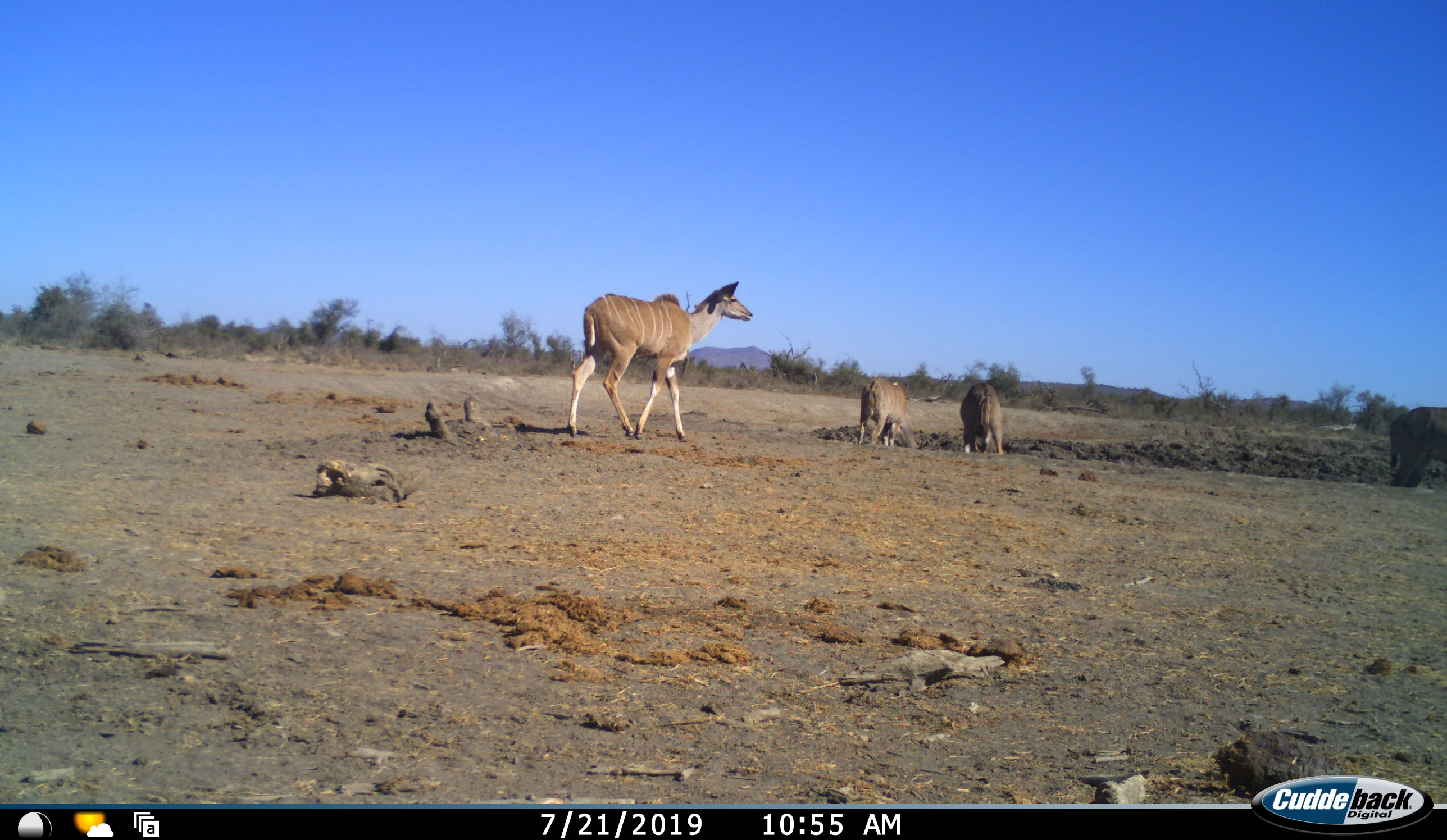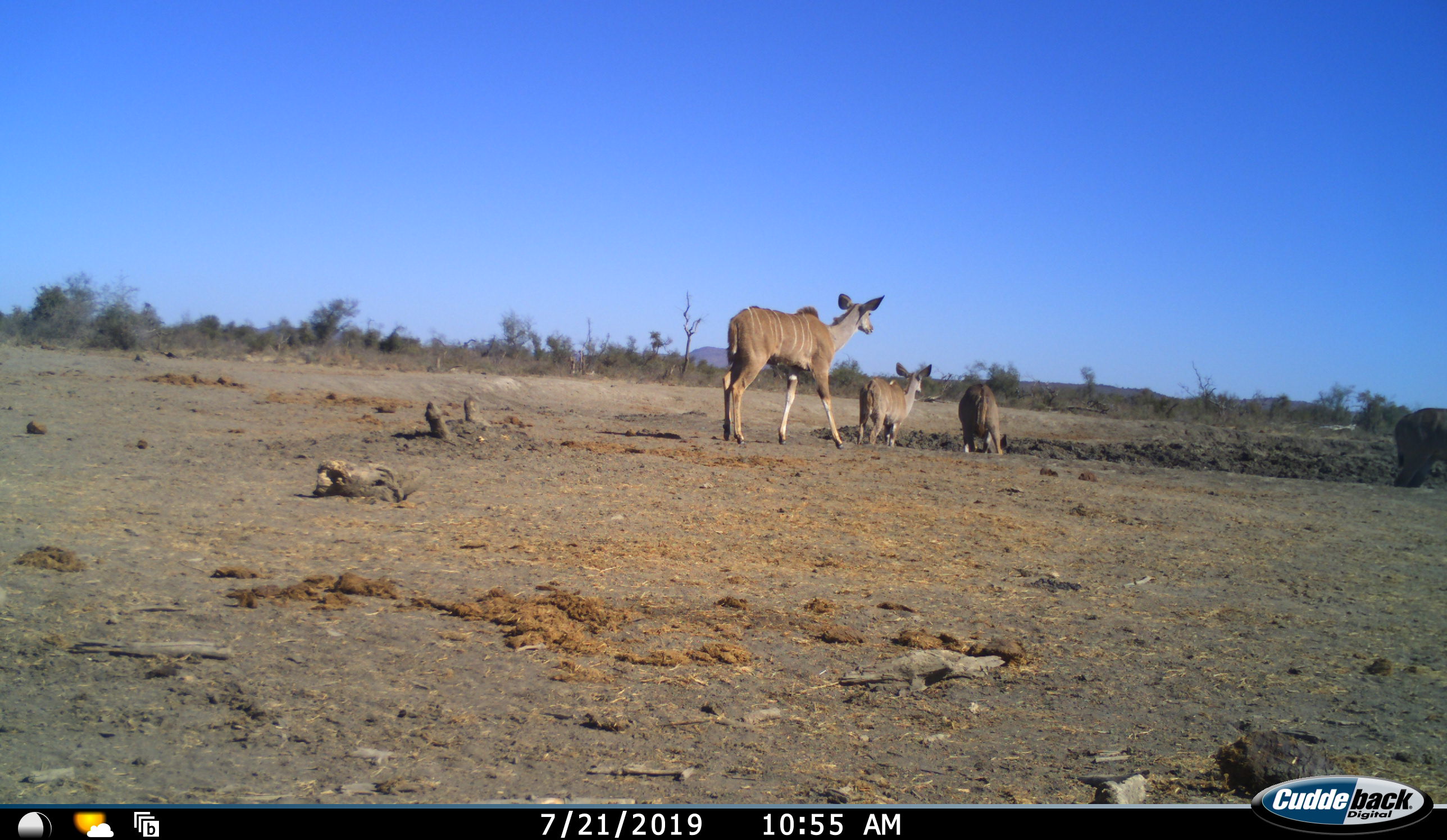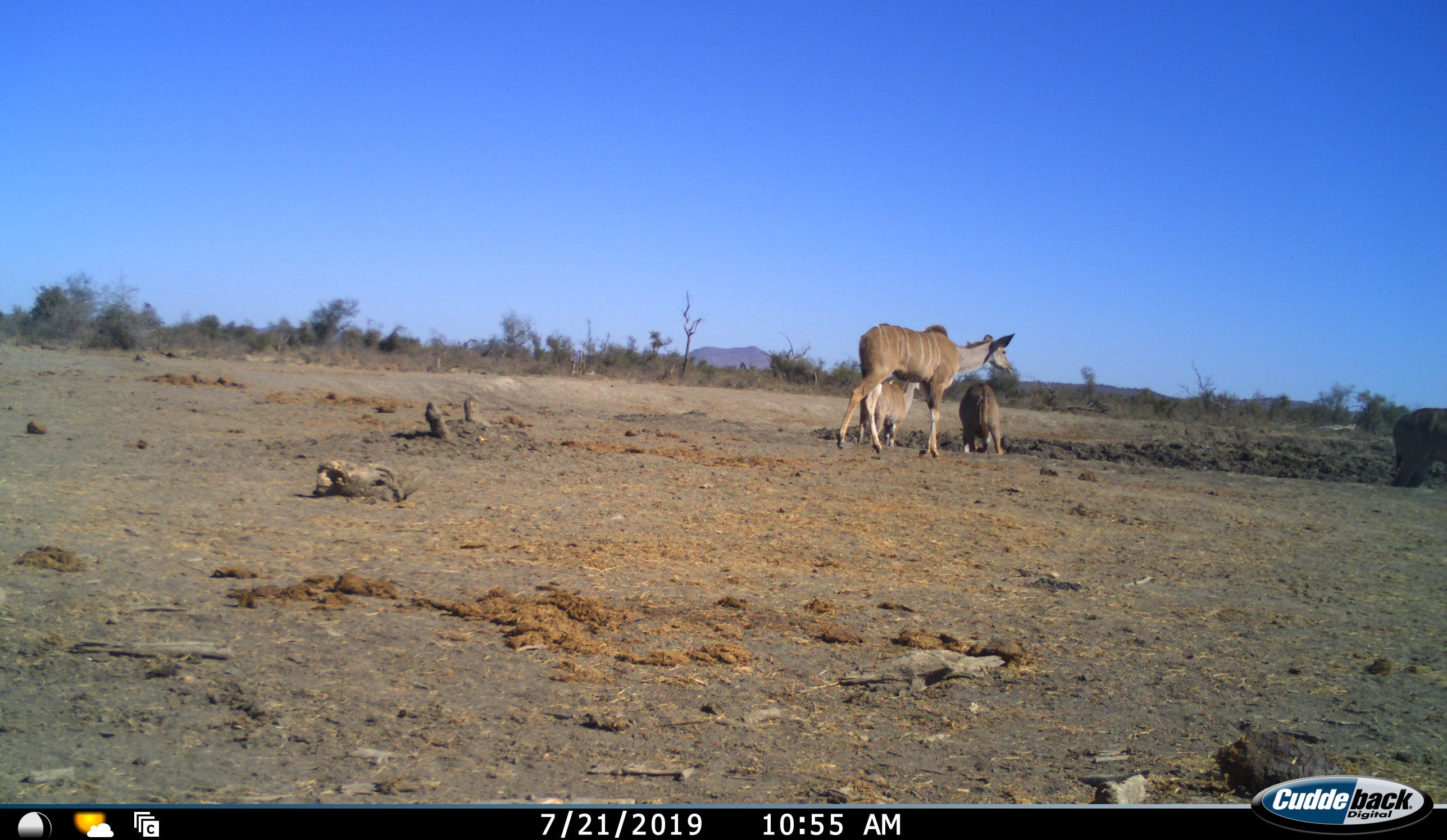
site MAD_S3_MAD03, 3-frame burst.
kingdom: Animalia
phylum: Chordata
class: Mammalia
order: Artiodactyla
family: Bovidae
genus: Tragelaphus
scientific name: Tragelaphus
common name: kudu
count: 4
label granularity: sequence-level